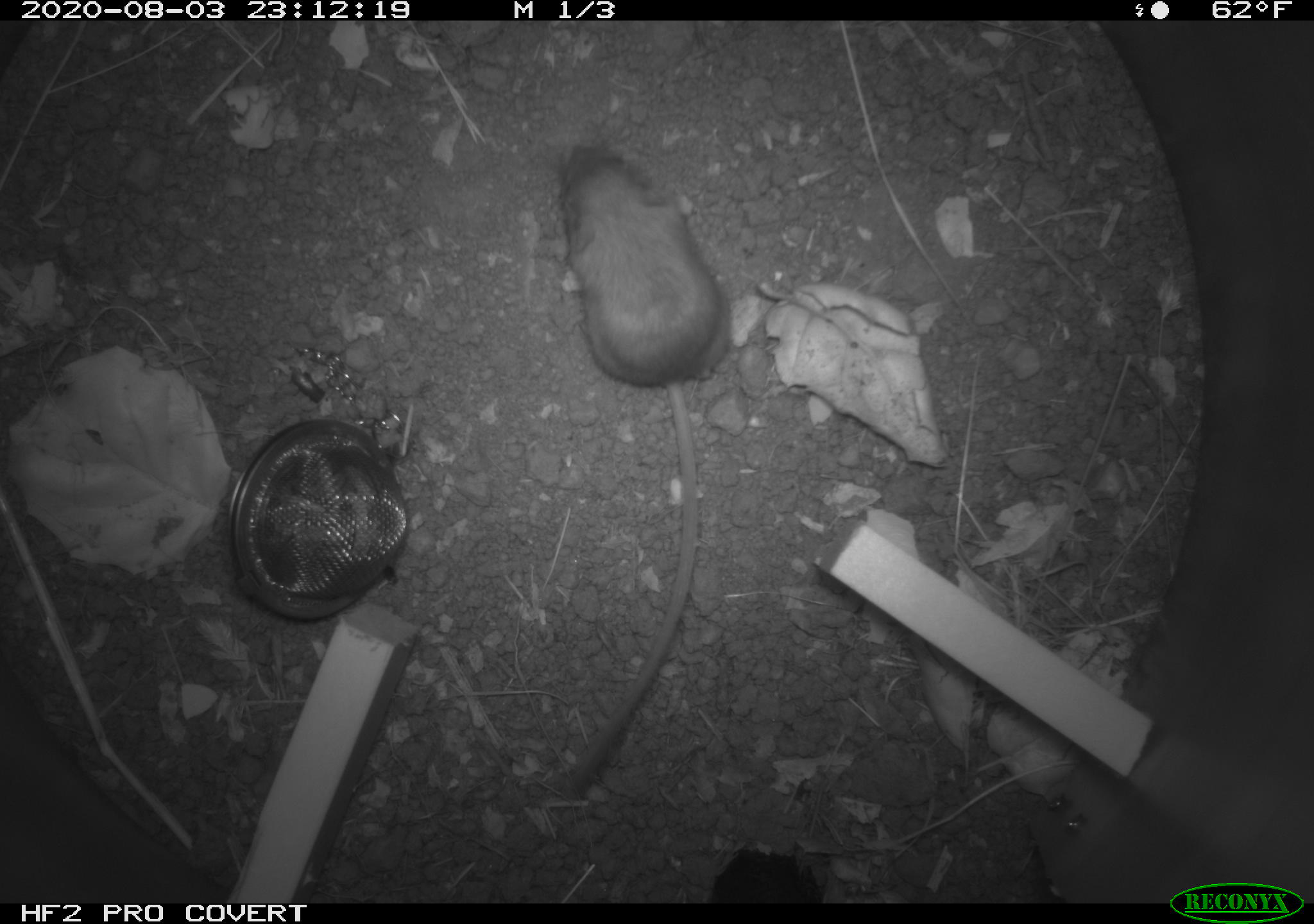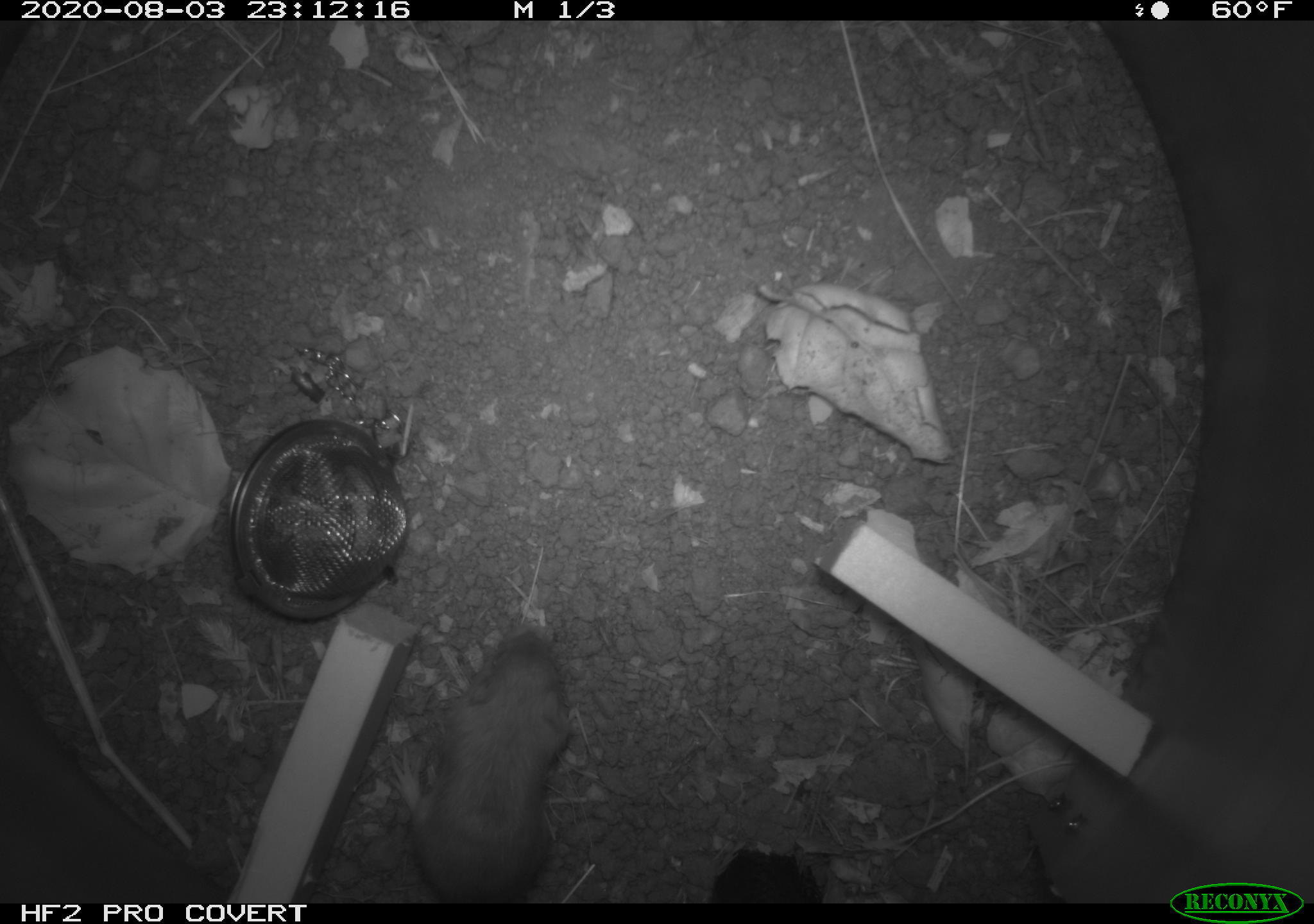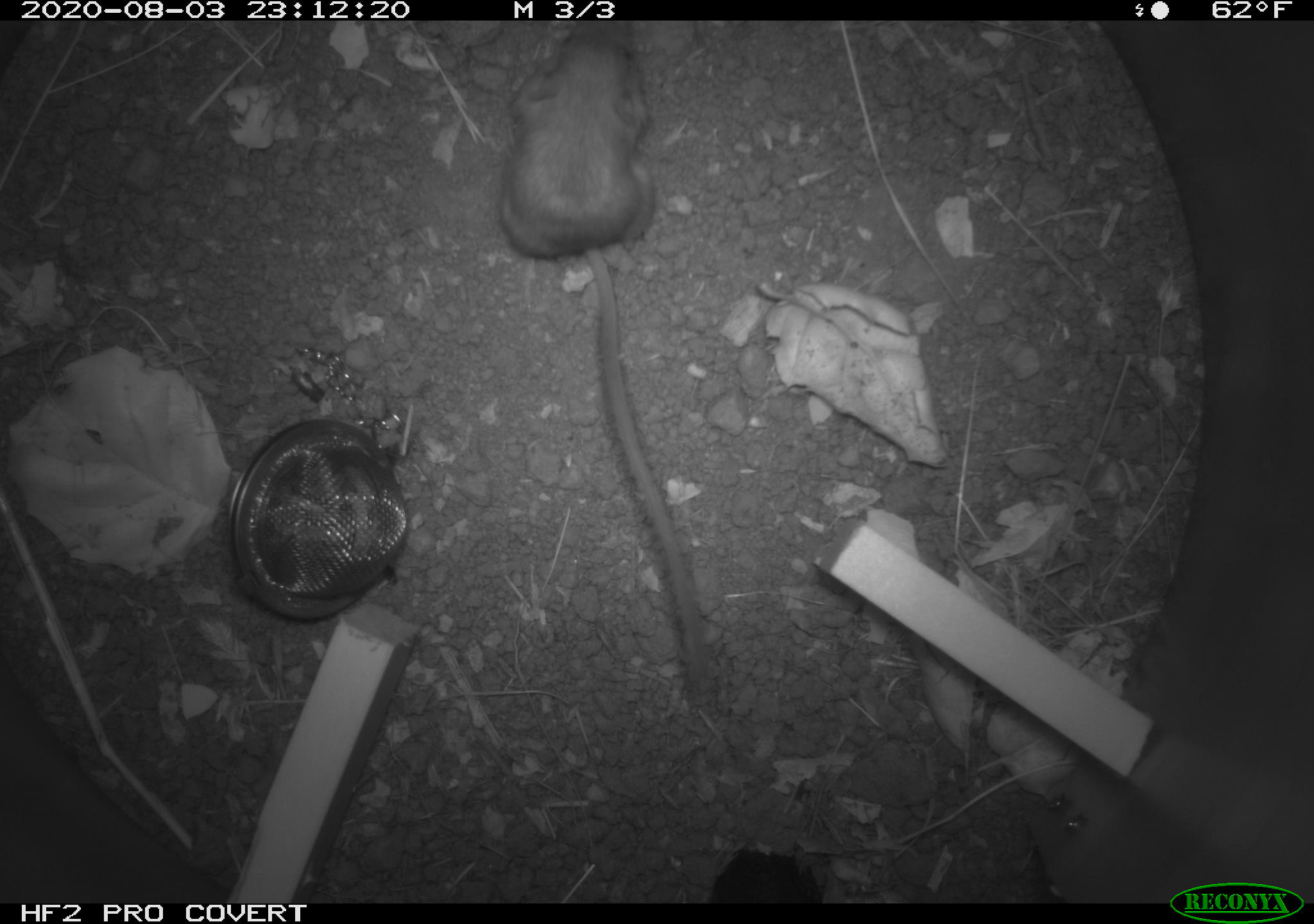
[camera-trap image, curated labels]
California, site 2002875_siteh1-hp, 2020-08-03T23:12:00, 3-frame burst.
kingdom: Animalia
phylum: Chordata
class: Mammalia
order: Rodentia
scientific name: Rodentia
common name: rodent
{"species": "rodent (Rodentia)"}